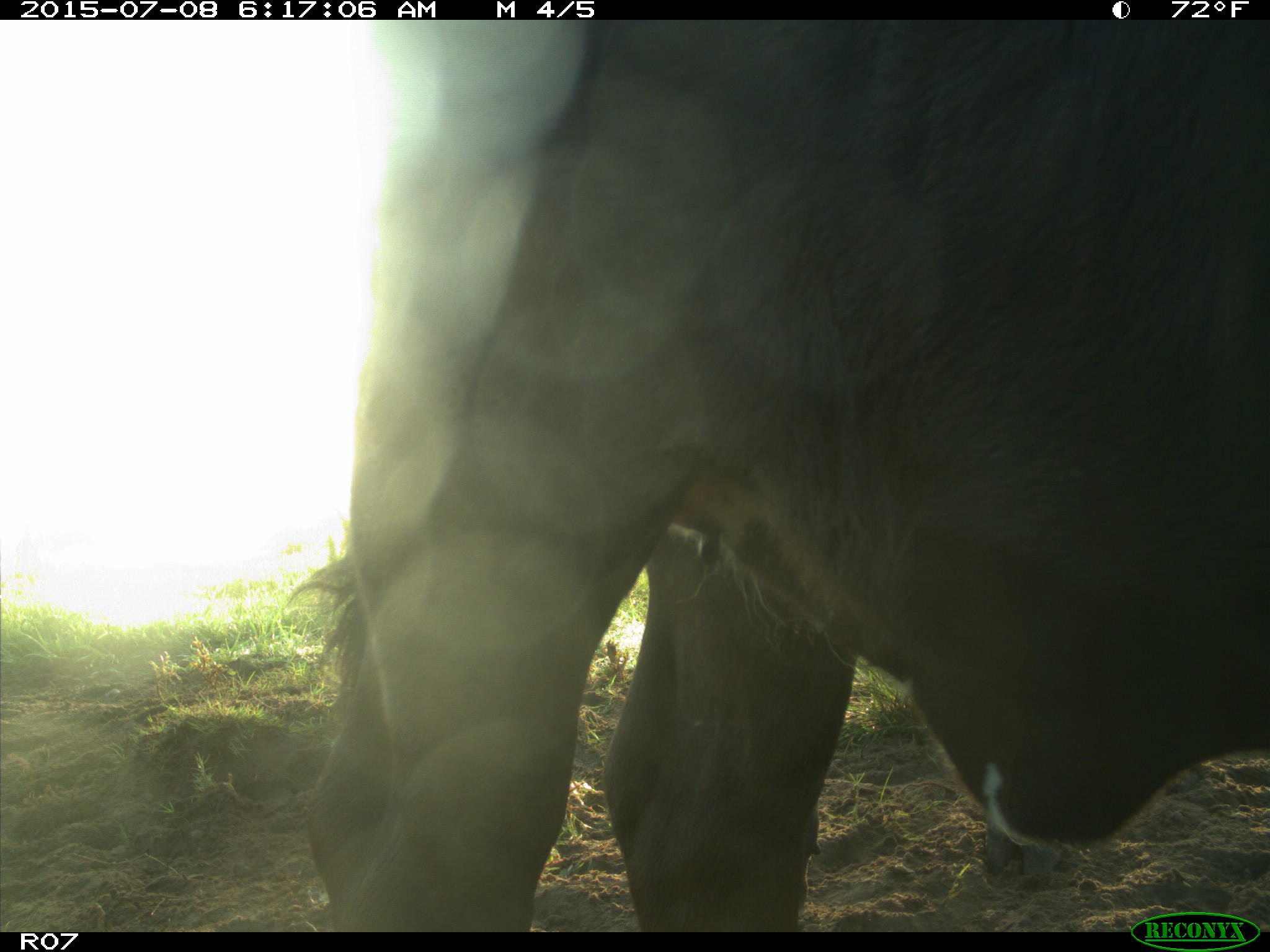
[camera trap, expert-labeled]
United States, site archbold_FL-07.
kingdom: Animalia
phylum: Chordata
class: Mammalia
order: Artiodactyla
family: Bovidae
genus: Bos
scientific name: Bos taurus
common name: domestic cow